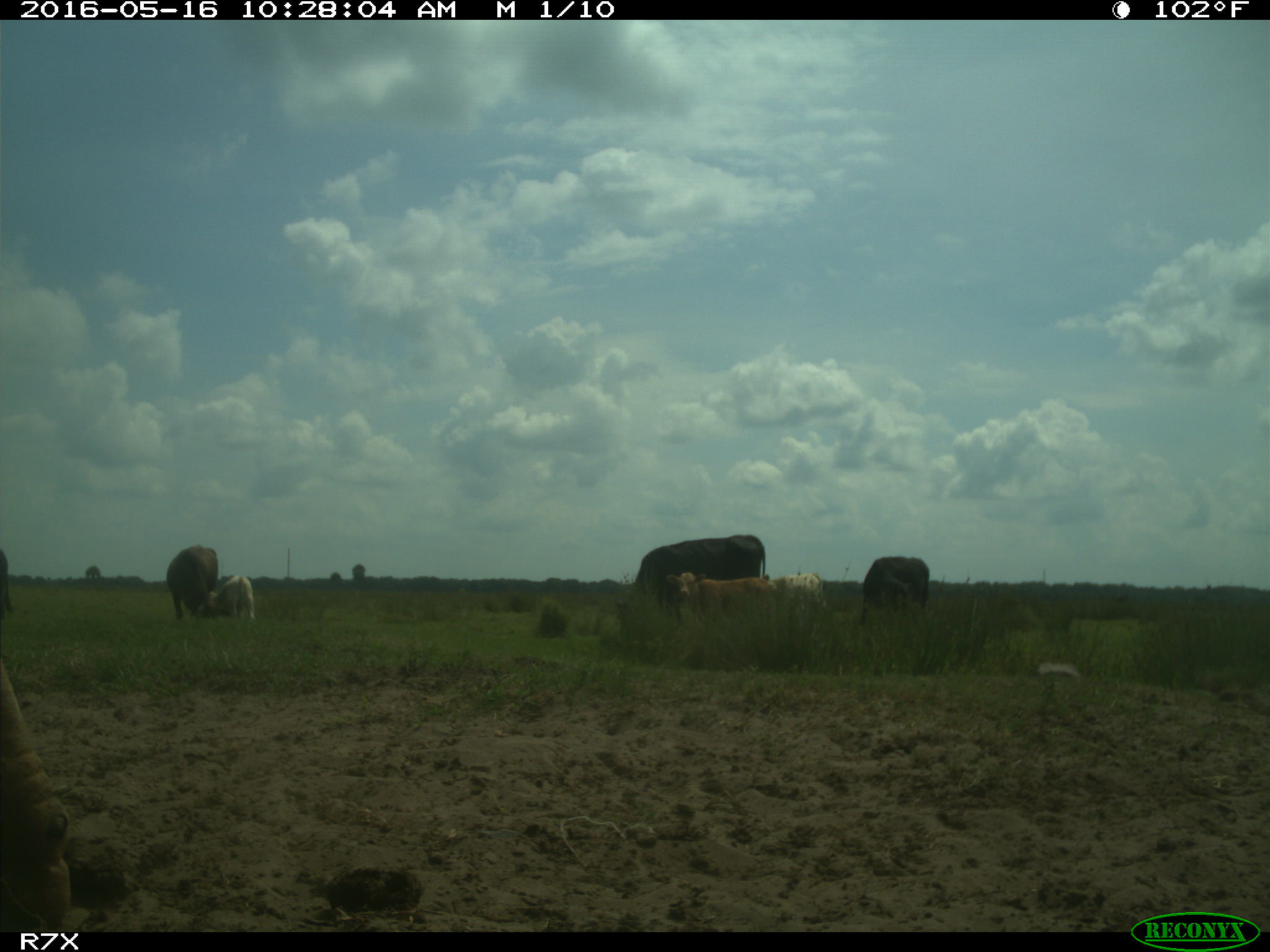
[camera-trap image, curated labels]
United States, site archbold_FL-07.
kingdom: Animalia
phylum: Chordata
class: Mammalia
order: Artiodactyla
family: Bovidae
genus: Bos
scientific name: Bos taurus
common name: domestic cow